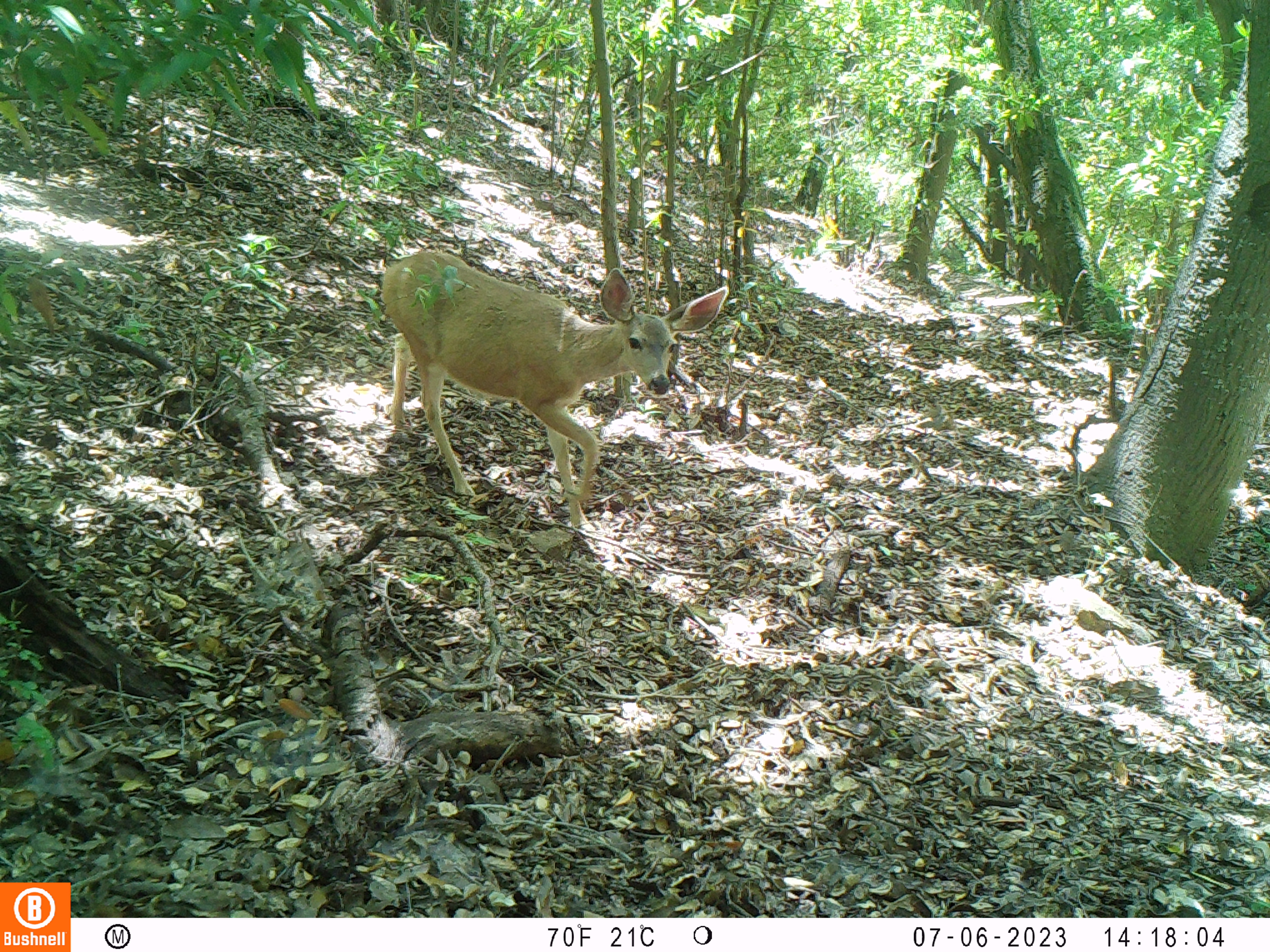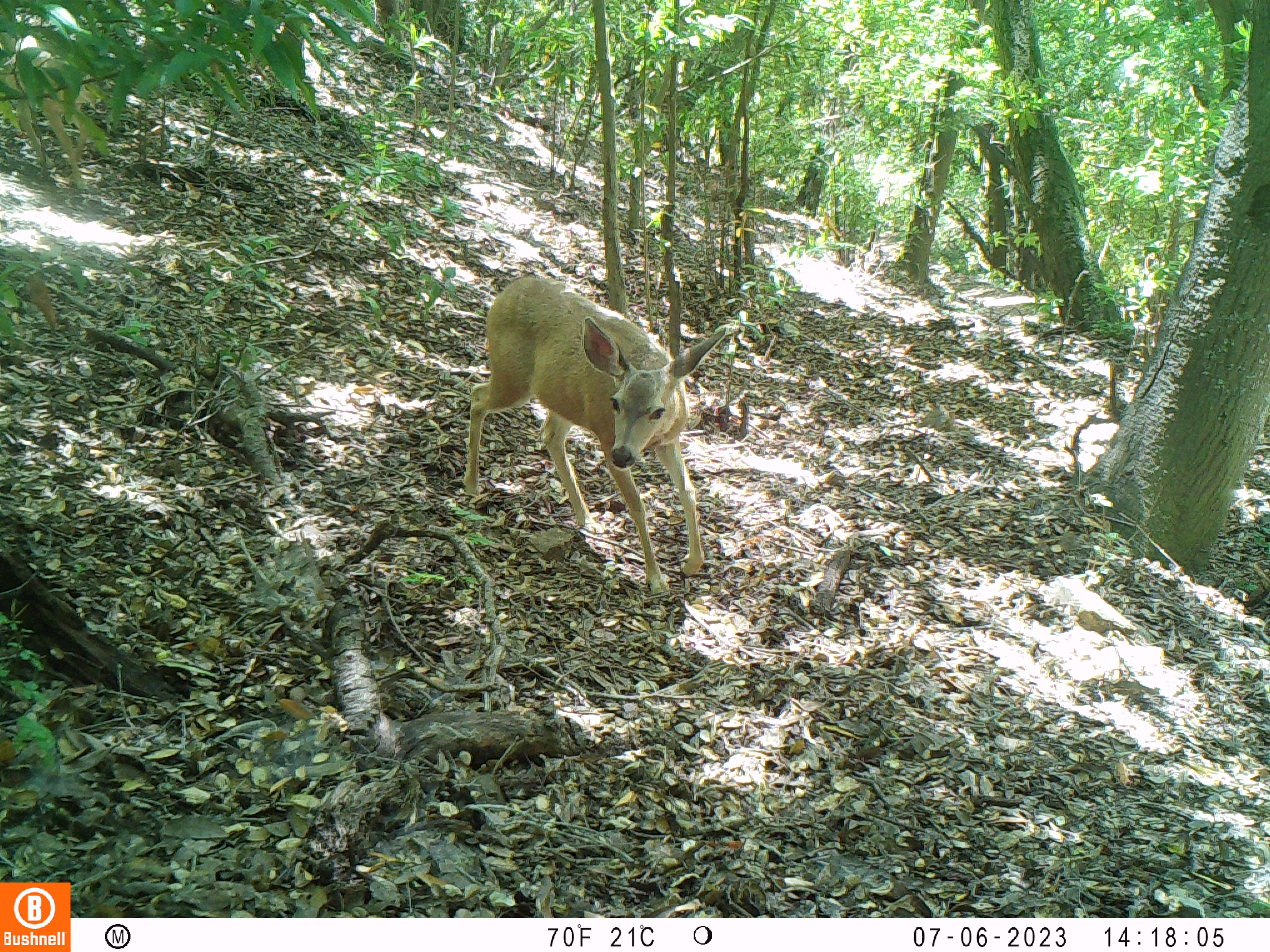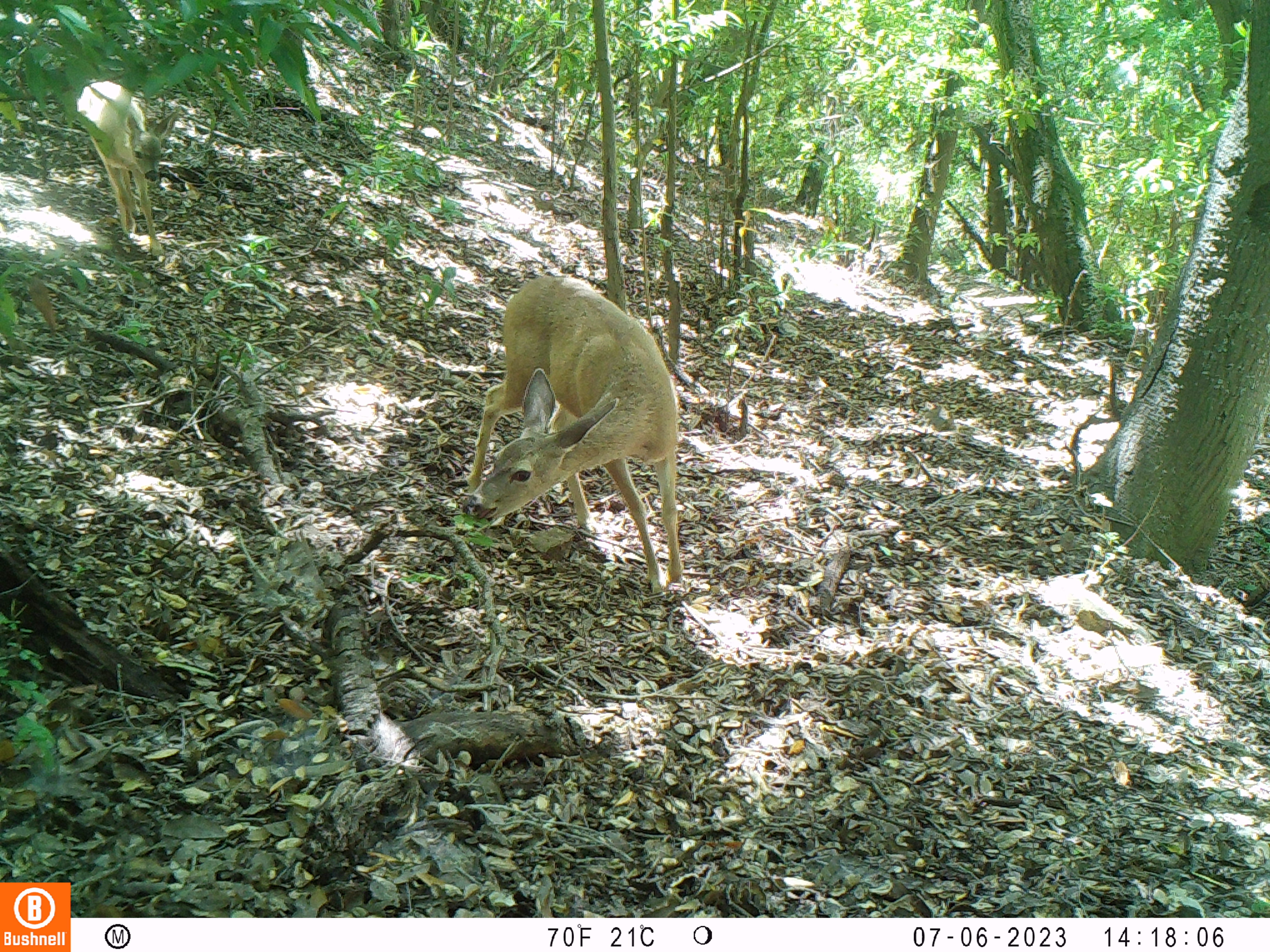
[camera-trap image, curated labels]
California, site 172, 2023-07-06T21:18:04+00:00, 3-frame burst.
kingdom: Animalia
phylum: Chordata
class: Mammalia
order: Artiodactyla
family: Cervidae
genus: Odocoileus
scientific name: Odocoileus hemionus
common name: mule deer